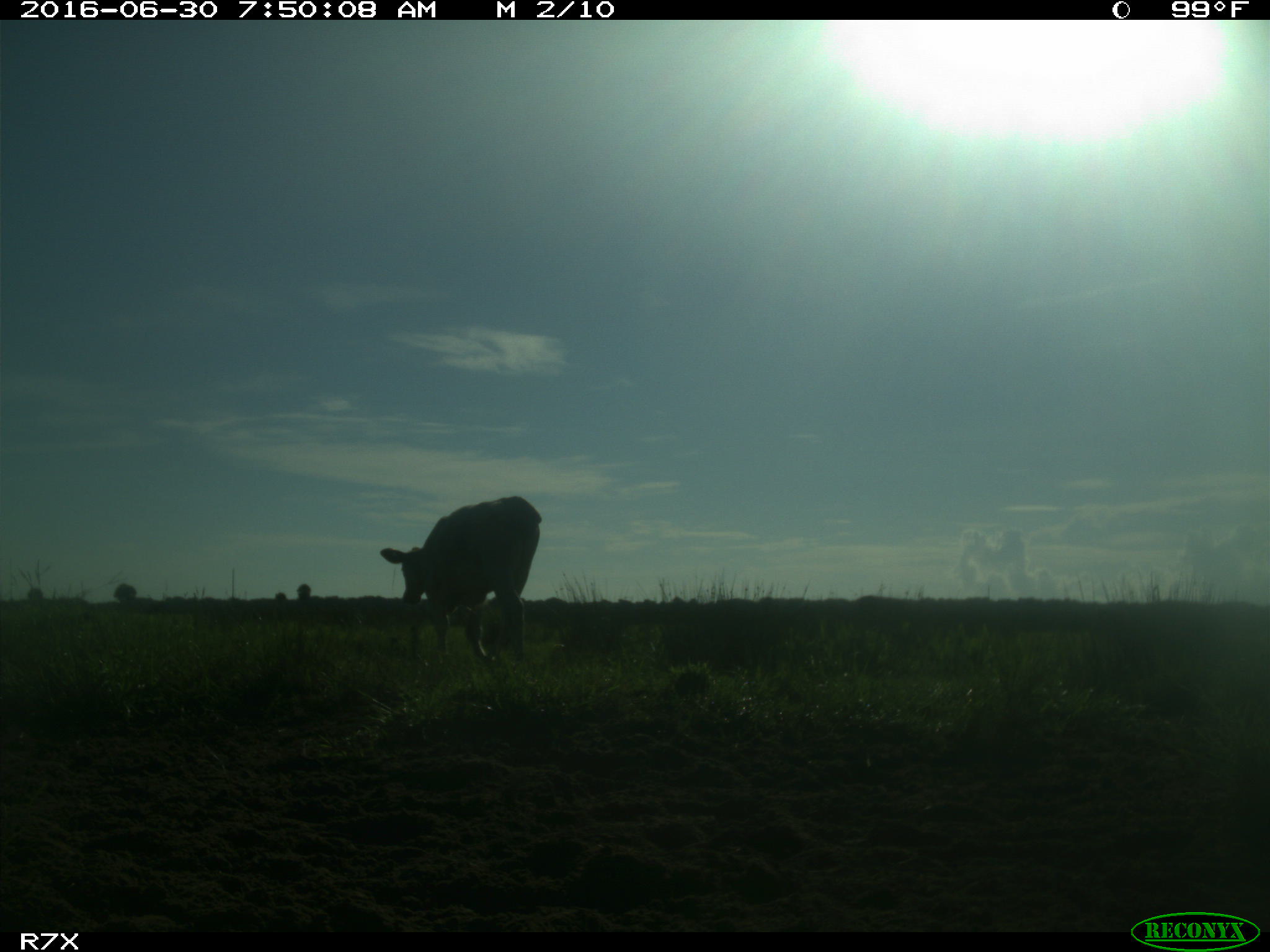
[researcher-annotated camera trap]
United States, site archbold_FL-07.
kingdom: Animalia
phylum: Chordata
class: Mammalia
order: Artiodactyla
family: Bovidae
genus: Bos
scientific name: Bos taurus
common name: domestic cow